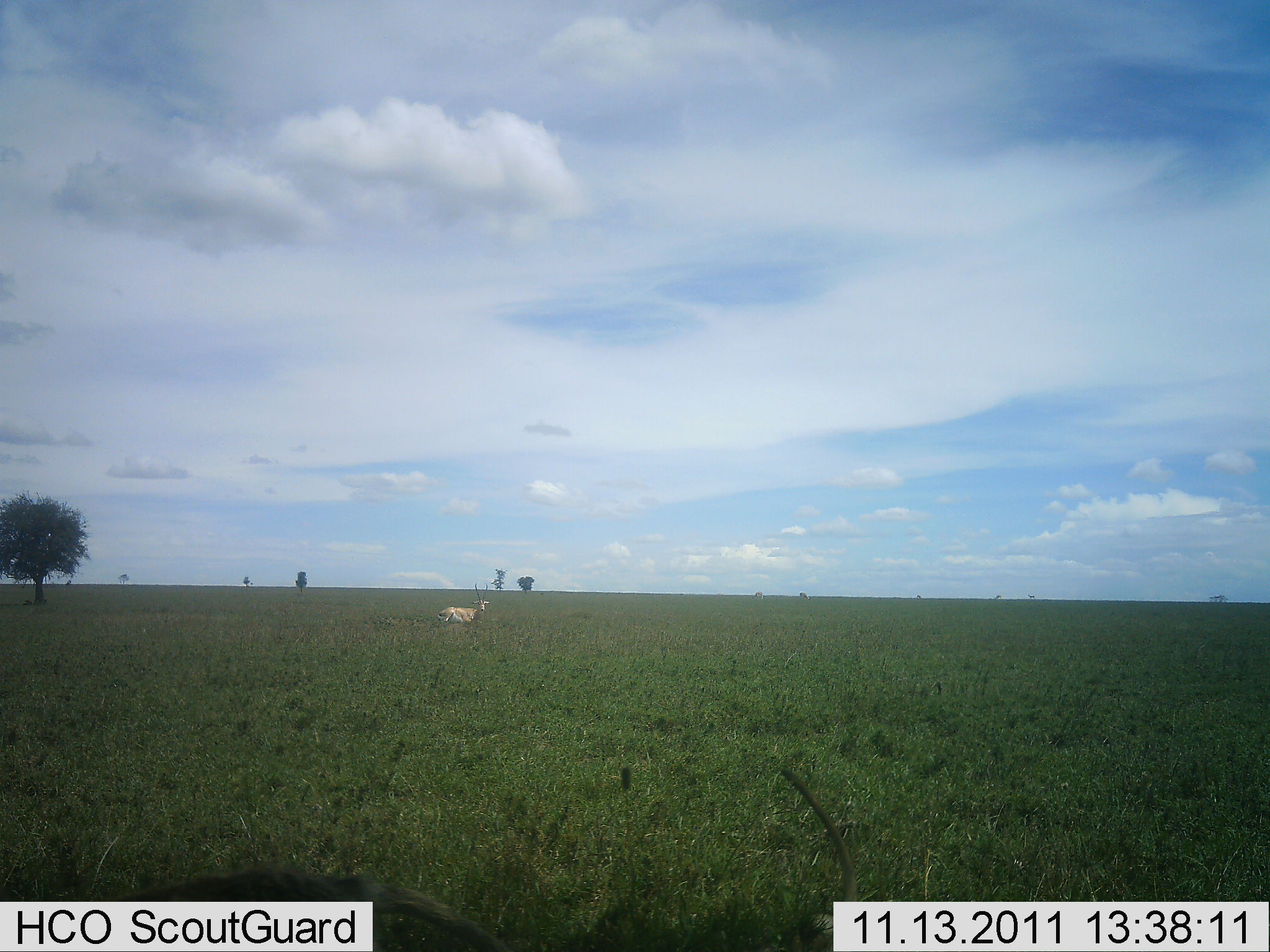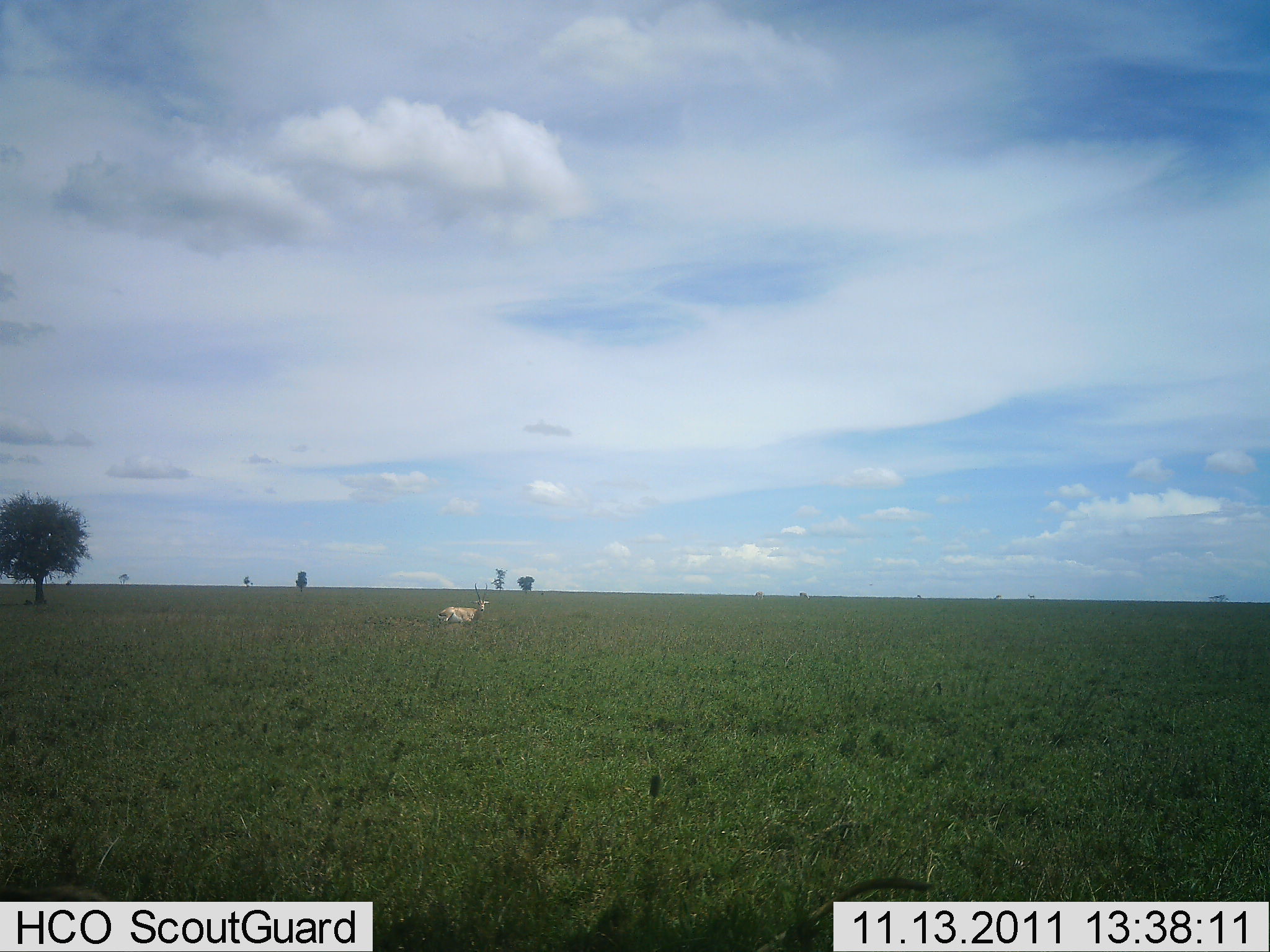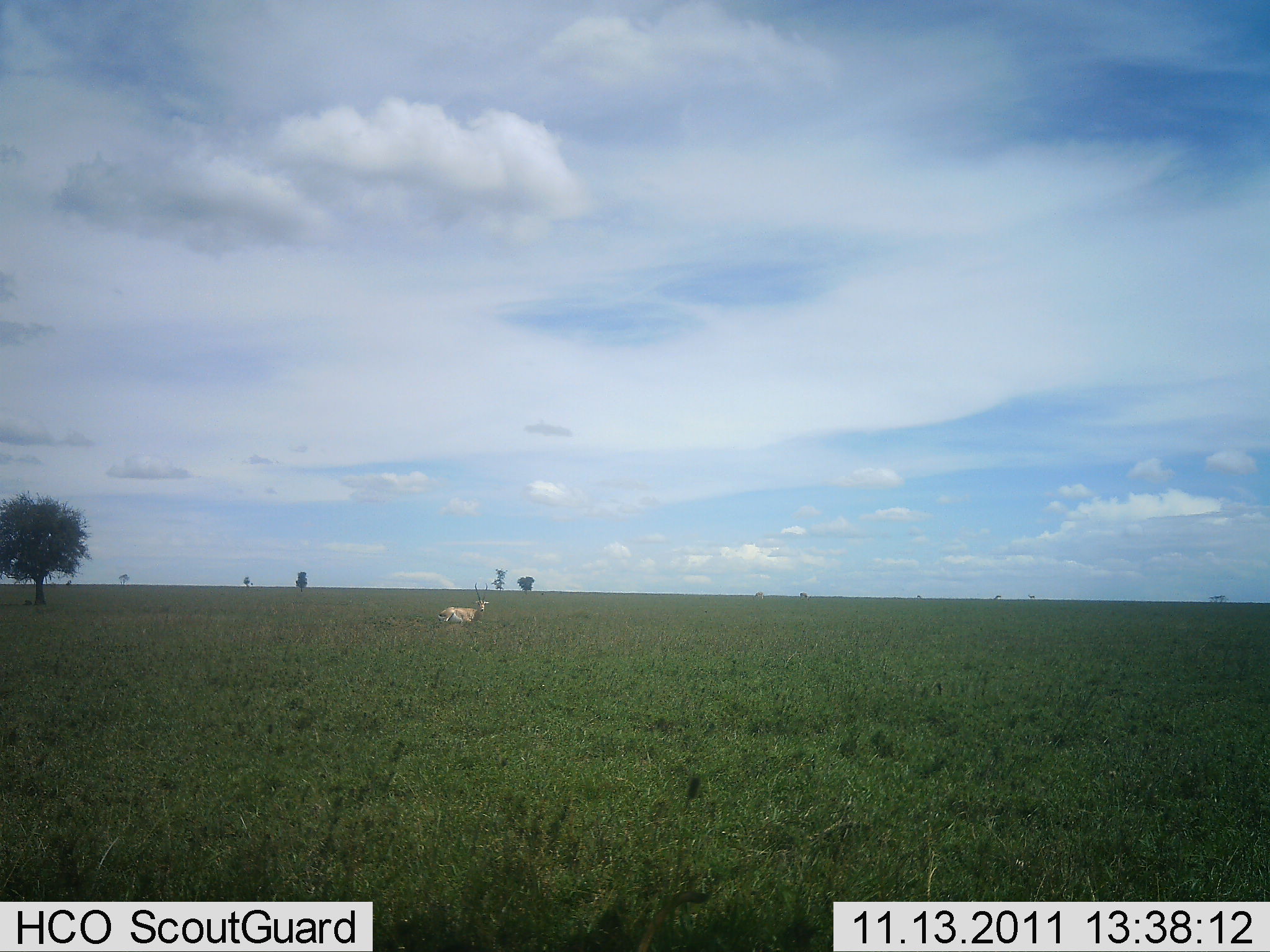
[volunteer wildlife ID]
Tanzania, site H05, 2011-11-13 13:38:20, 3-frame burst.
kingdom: Animalia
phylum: Chordata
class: Mammalia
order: Artiodactyla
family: Bovidae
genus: Nanger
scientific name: Nanger granti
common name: grant's gazelle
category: gazellegrants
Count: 1.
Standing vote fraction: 91%.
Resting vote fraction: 9%.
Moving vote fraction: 0%.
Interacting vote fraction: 0%.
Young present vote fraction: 0%.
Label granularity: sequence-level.